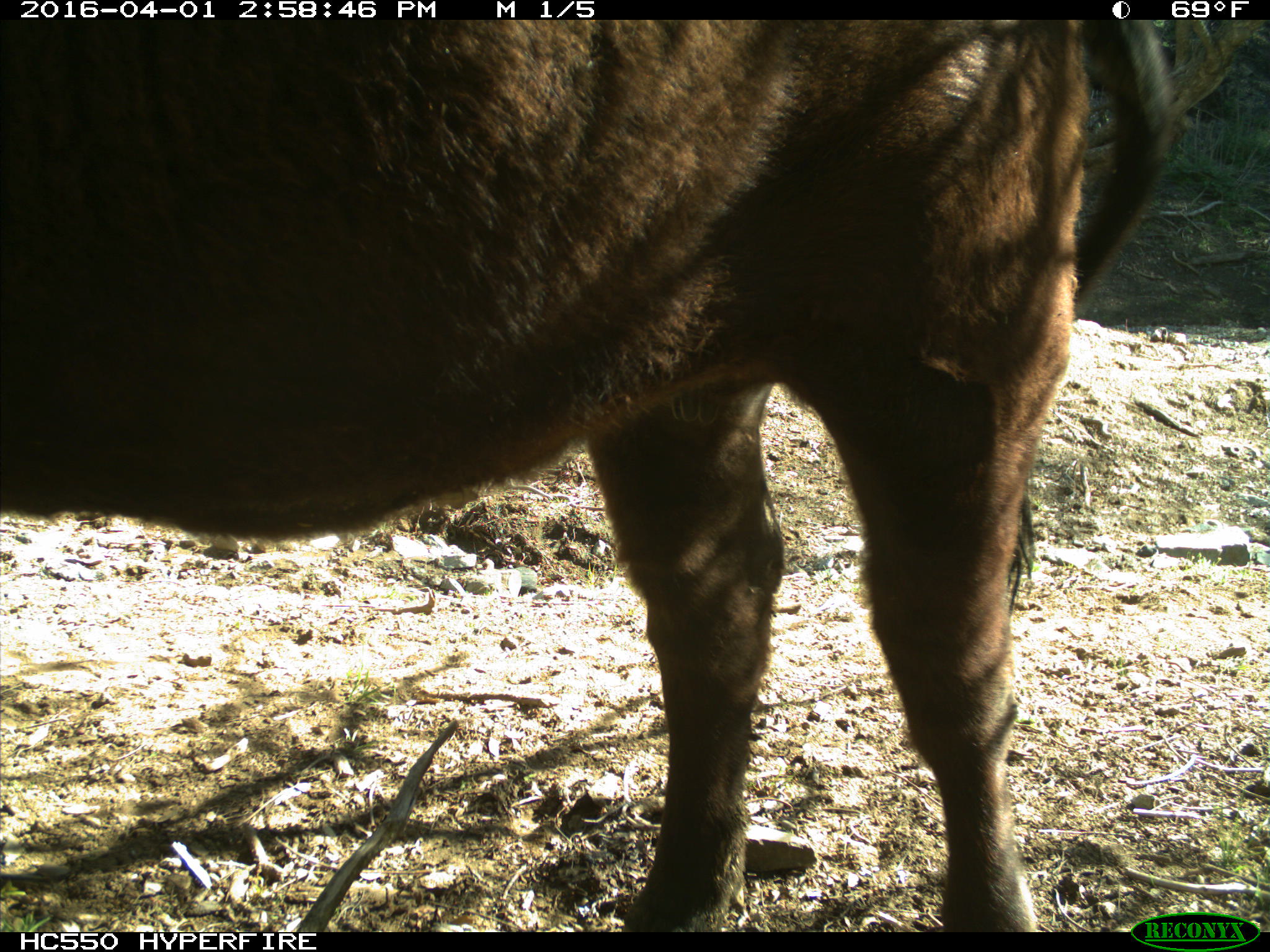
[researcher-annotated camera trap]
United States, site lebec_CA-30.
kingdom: Animalia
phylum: Chordata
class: Mammalia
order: Artiodactyla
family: Bovidae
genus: Bos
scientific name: Bos taurus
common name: domestic cow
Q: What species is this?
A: Bos taurus (domestic cow).